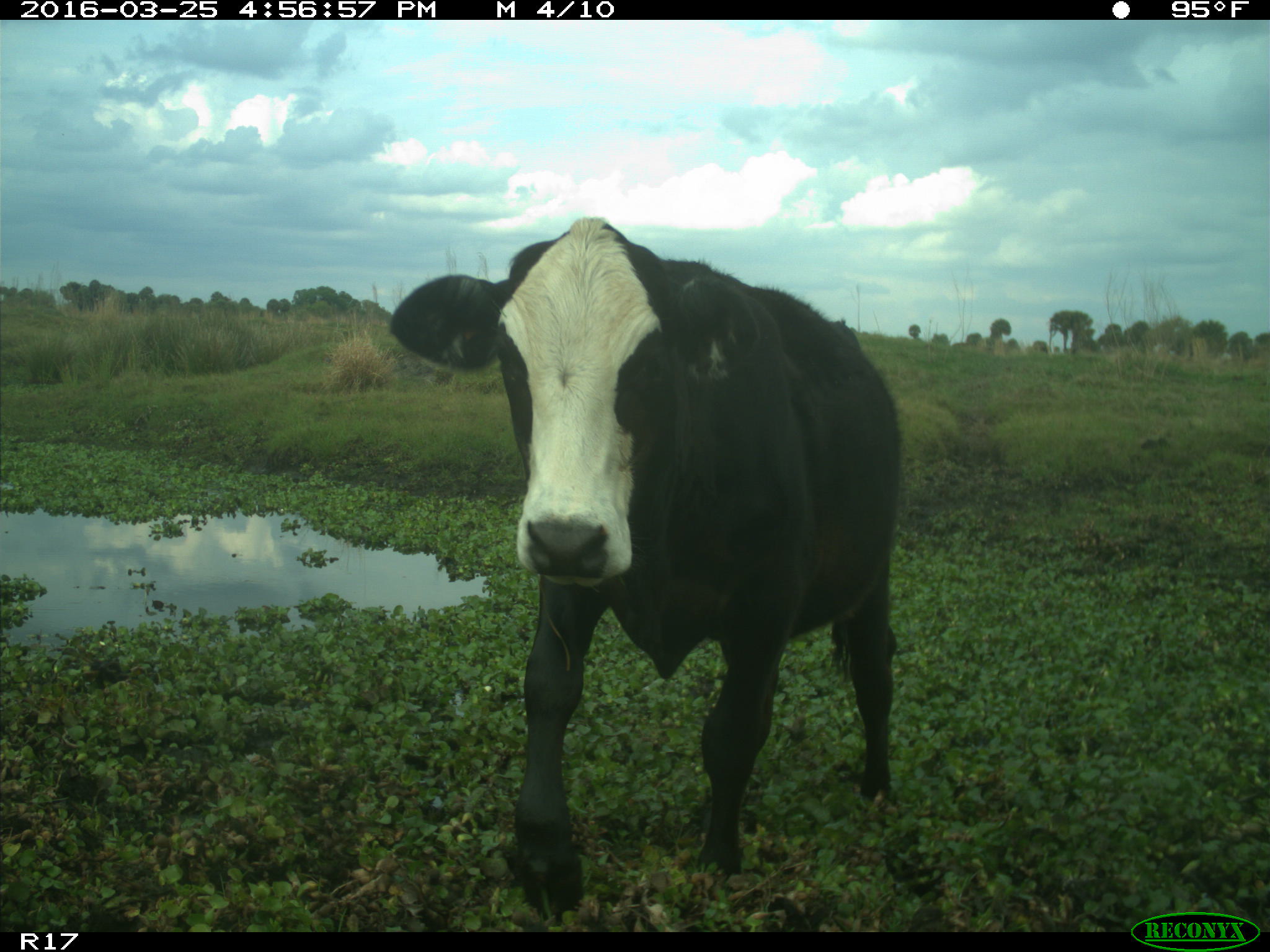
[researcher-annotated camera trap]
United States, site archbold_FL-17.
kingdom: Animalia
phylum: Chordata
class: Mammalia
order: Artiodactyla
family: Bovidae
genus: Bos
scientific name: Bos taurus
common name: domestic cow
Bos taurus (domestic cow).